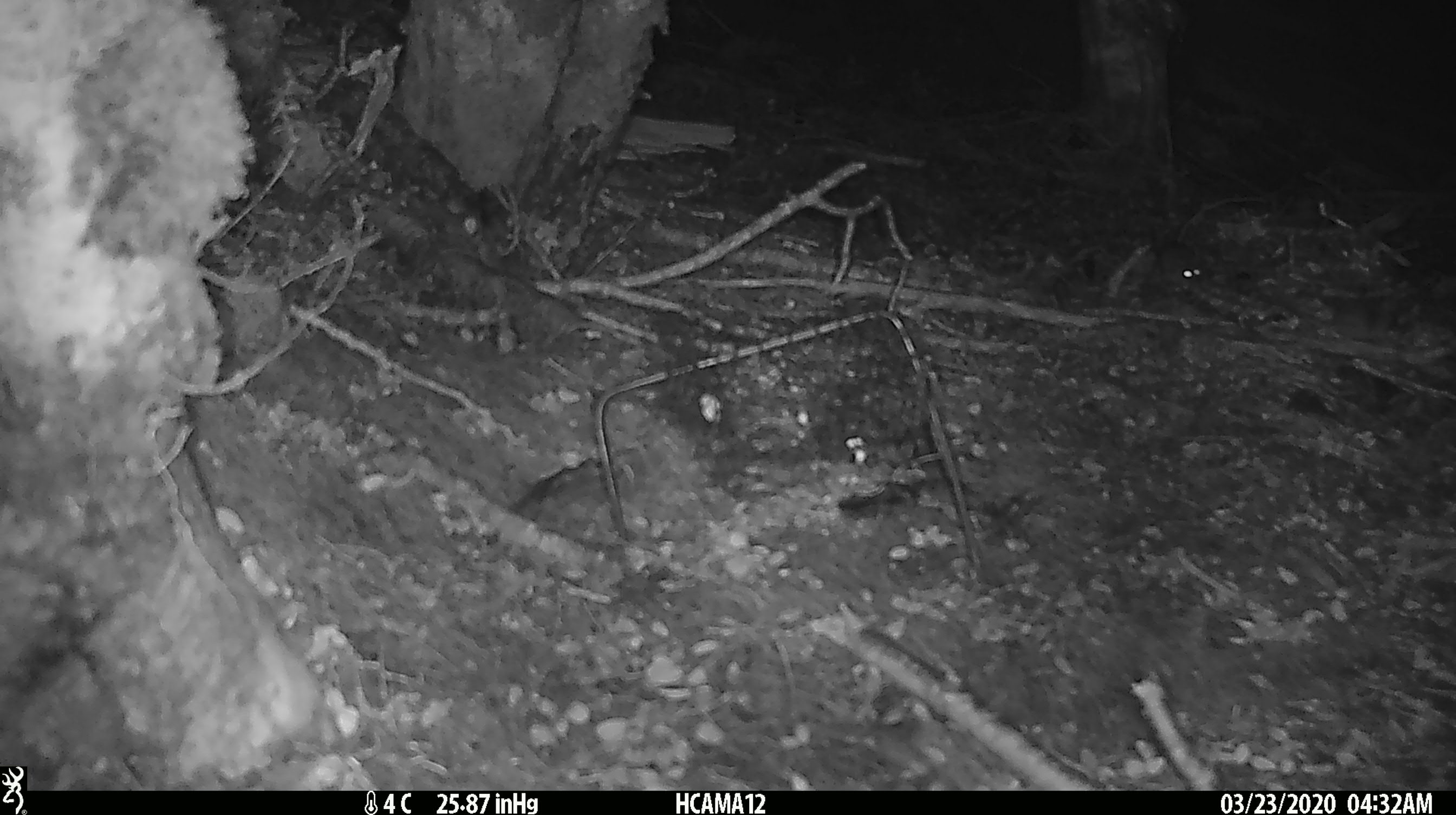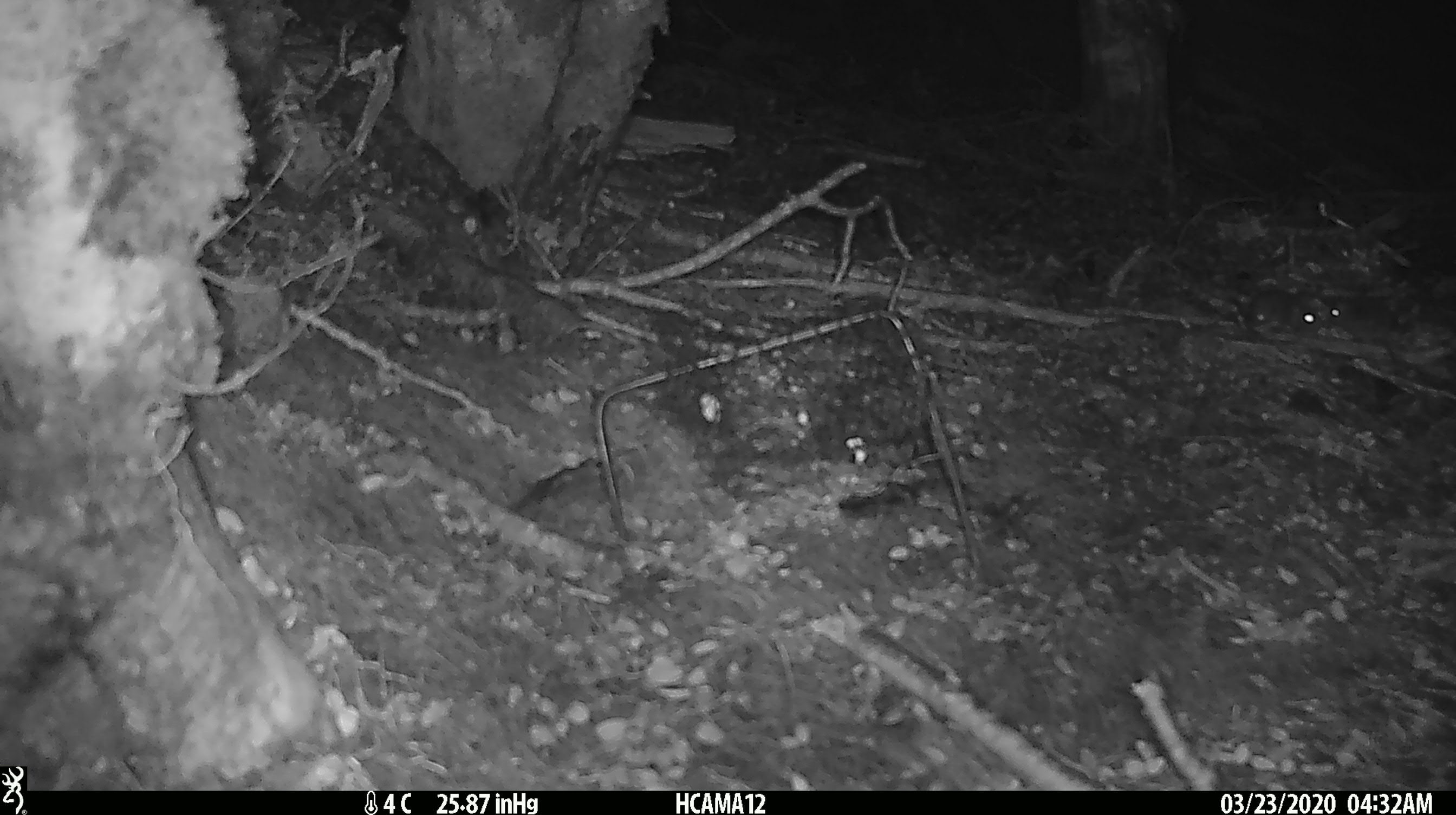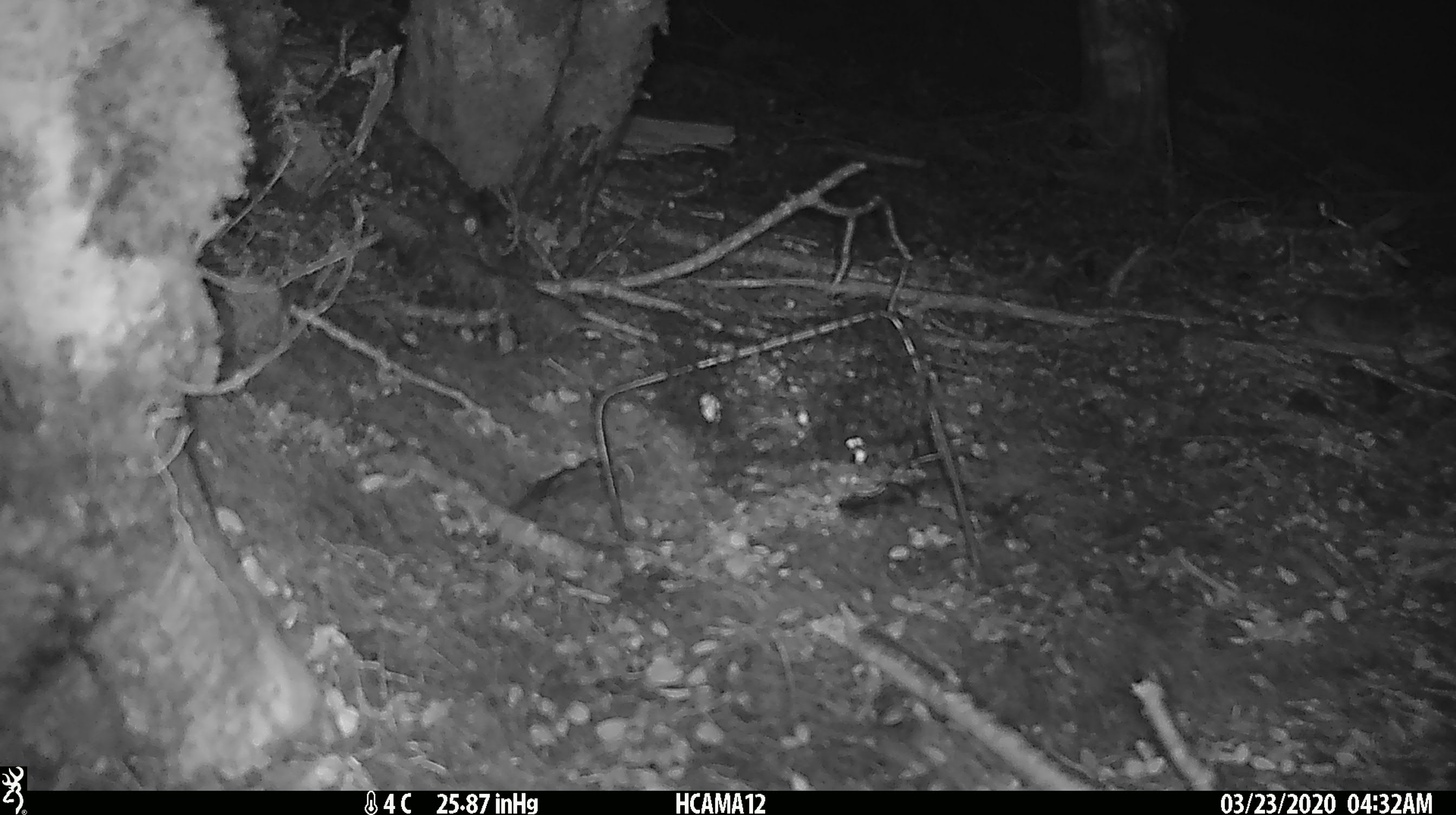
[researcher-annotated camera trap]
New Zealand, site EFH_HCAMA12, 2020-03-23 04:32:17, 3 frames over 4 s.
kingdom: Animalia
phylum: Chordata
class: Mammalia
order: Rodentia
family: Muridae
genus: Mus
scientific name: Mus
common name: mouse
Mouse (Mus).